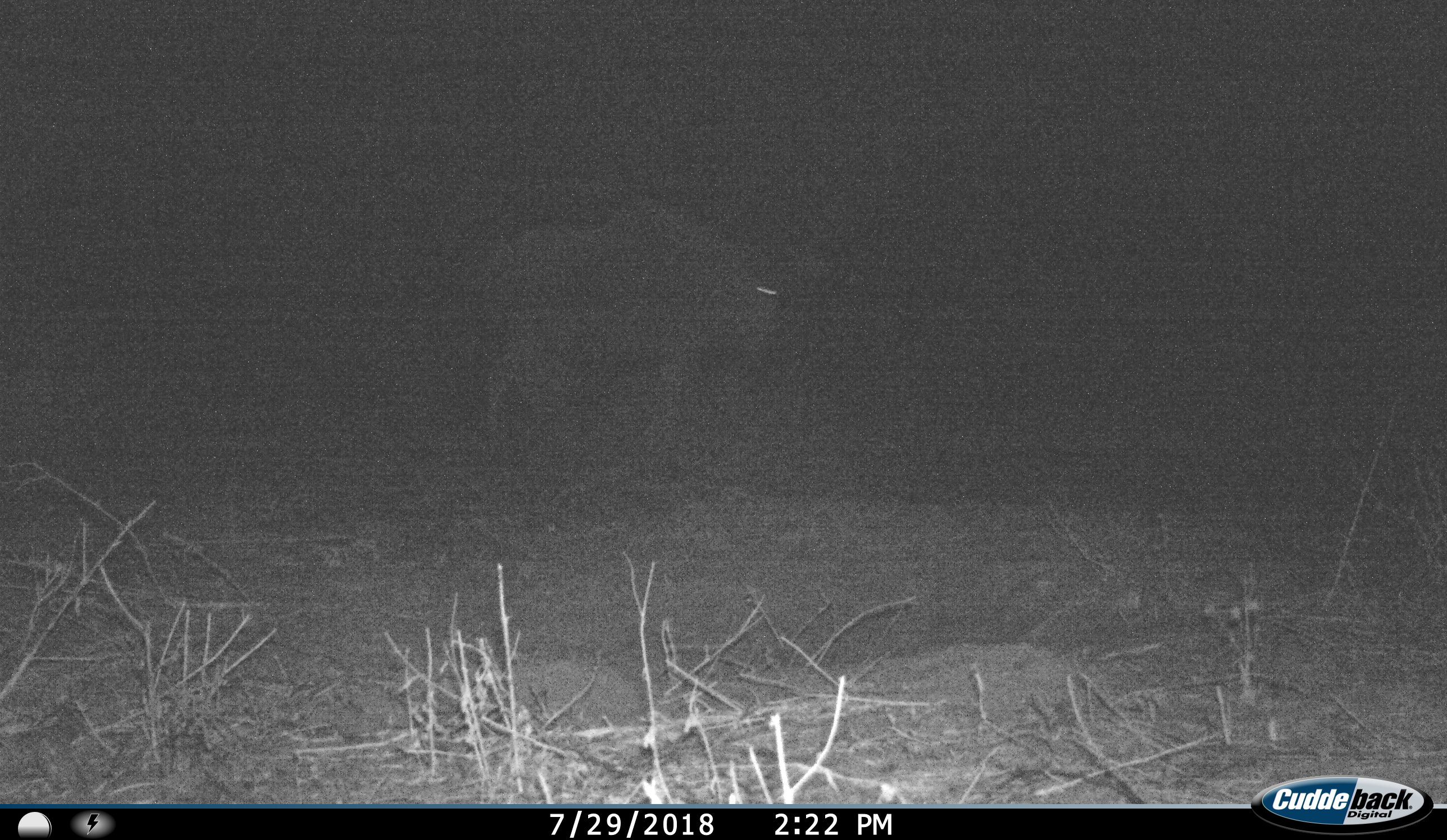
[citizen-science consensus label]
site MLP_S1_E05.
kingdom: Animalia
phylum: Chordata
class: Mammalia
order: Artiodactyla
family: Bovidae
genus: Connochaetes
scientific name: Connochaetes taurinus taurinus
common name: blue wildebeest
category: wildebeestblue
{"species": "wildebeestblue (blue wildebeest) (Connochaetes taurinus taurinus)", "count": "1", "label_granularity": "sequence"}